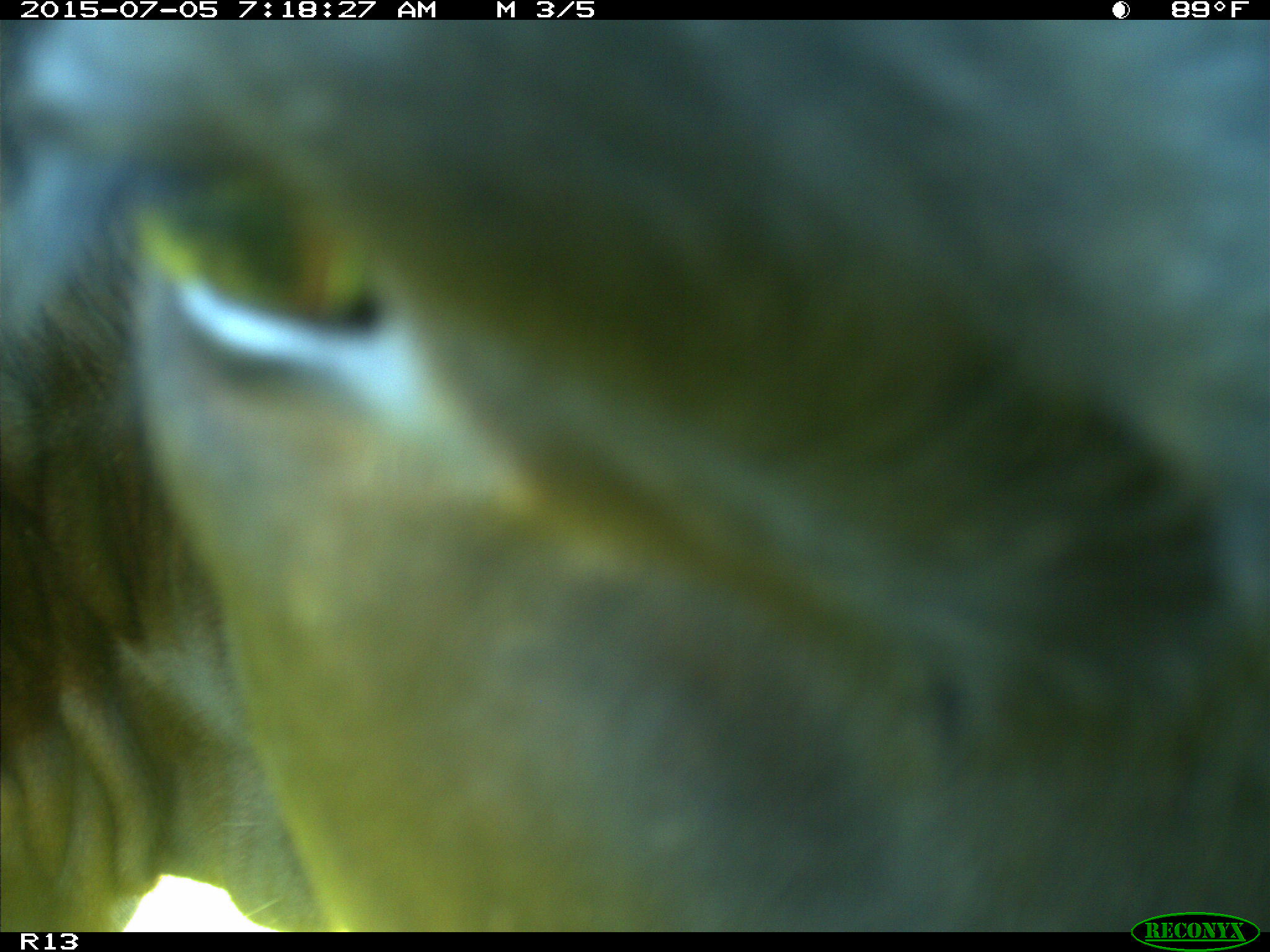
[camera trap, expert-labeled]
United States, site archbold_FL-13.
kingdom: Animalia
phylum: Chordata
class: Mammalia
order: Artiodactyla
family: Bovidae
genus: Bos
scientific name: Bos taurus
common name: domestic cow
Bos taurus (domestic cow).